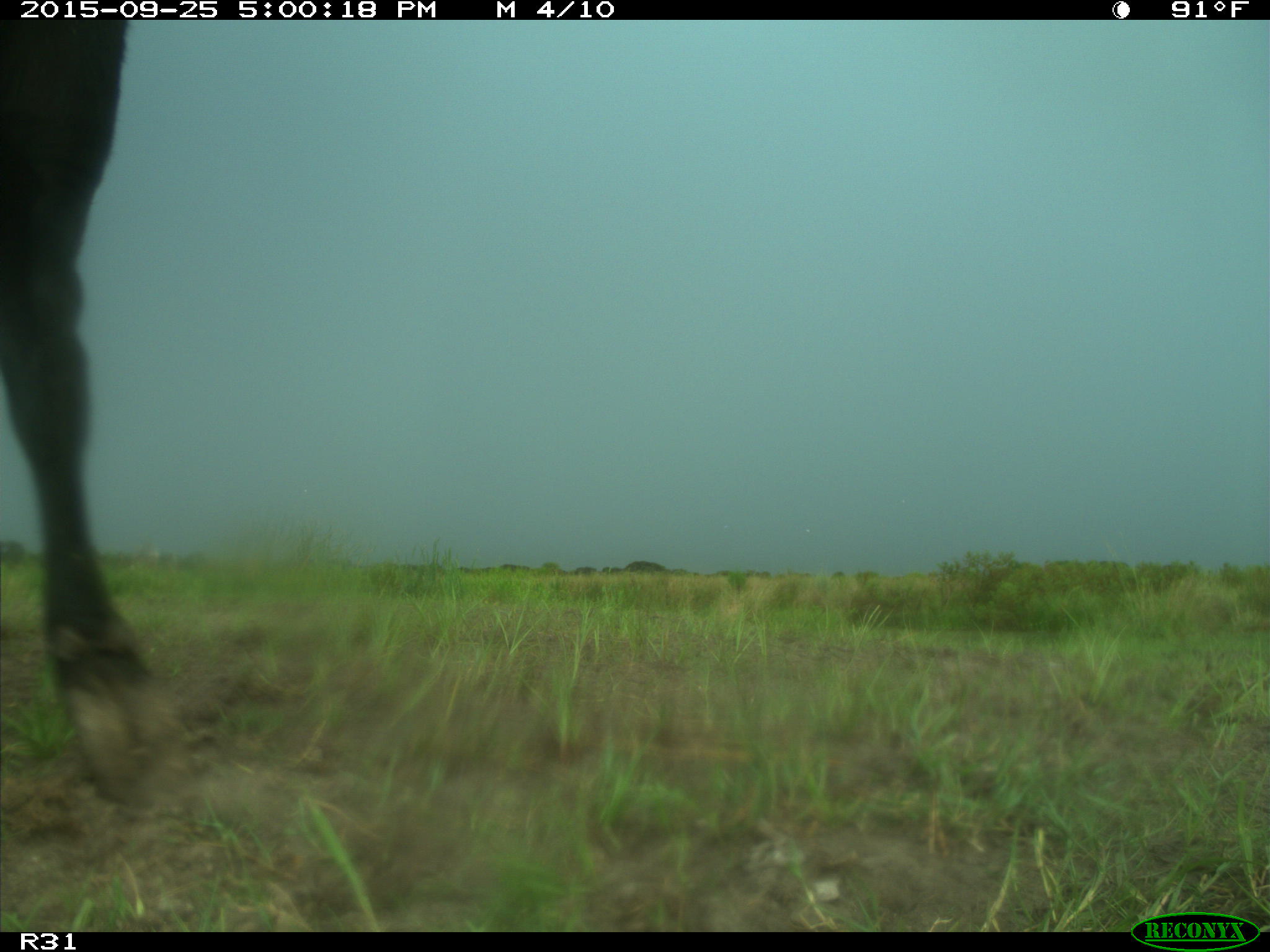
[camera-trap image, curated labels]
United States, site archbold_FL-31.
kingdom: Animalia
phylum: Chordata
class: Mammalia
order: Artiodactyla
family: Bovidae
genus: Bos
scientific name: Bos taurus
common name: domestic cow